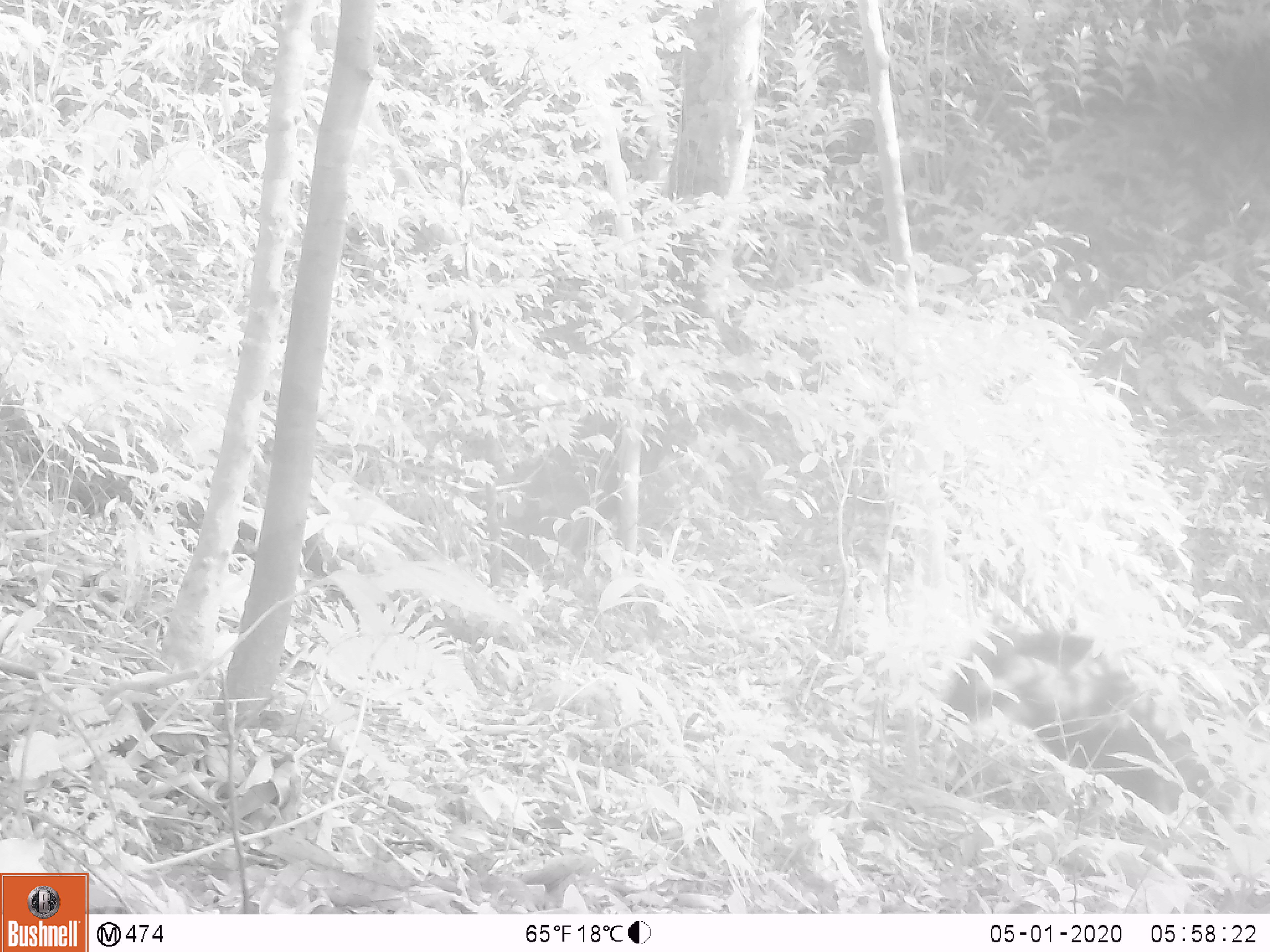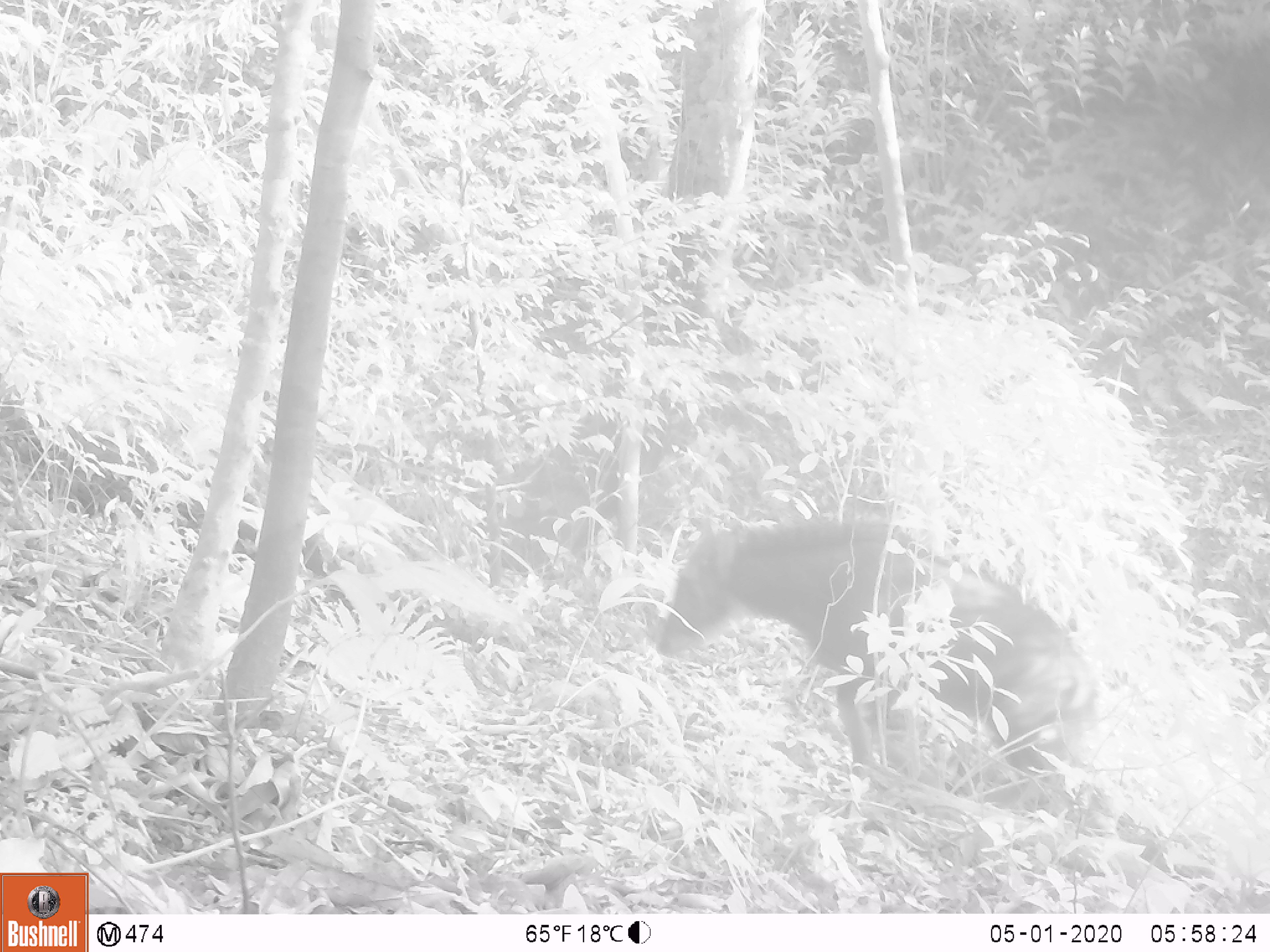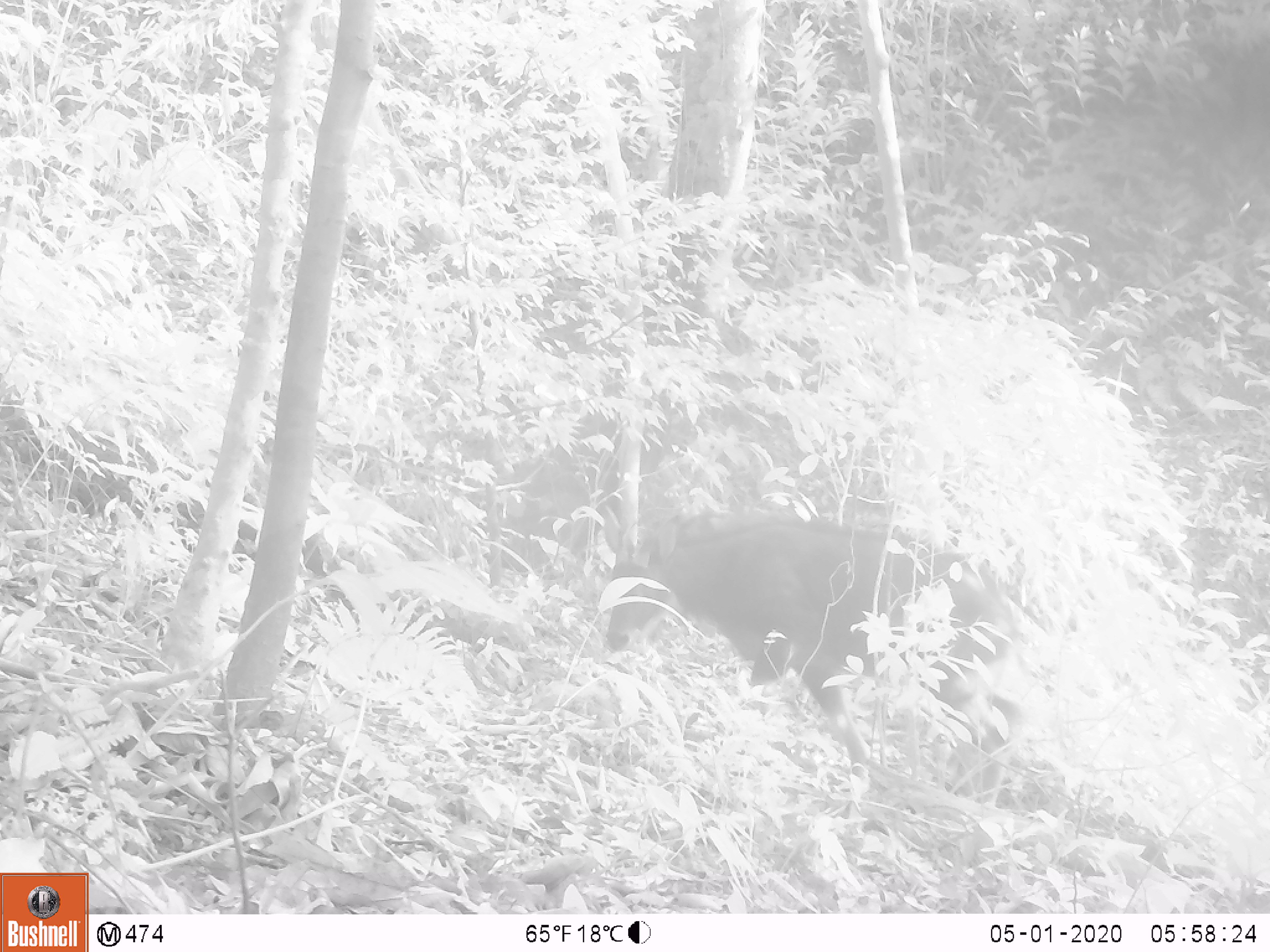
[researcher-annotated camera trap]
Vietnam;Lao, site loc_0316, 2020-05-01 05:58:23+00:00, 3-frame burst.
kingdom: Animalia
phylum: Chordata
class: Mammalia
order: Artiodactyla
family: Bovidae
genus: Capricornis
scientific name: Capricornis sumatraensis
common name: chinese serow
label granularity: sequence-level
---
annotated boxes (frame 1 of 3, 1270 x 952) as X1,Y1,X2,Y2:
chinese serow: 945,628,1237,833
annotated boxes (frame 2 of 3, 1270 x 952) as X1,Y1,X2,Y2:
chinese serow: 650,516,1096,781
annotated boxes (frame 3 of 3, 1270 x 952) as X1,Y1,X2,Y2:
chinese serow: 600,514,1027,765